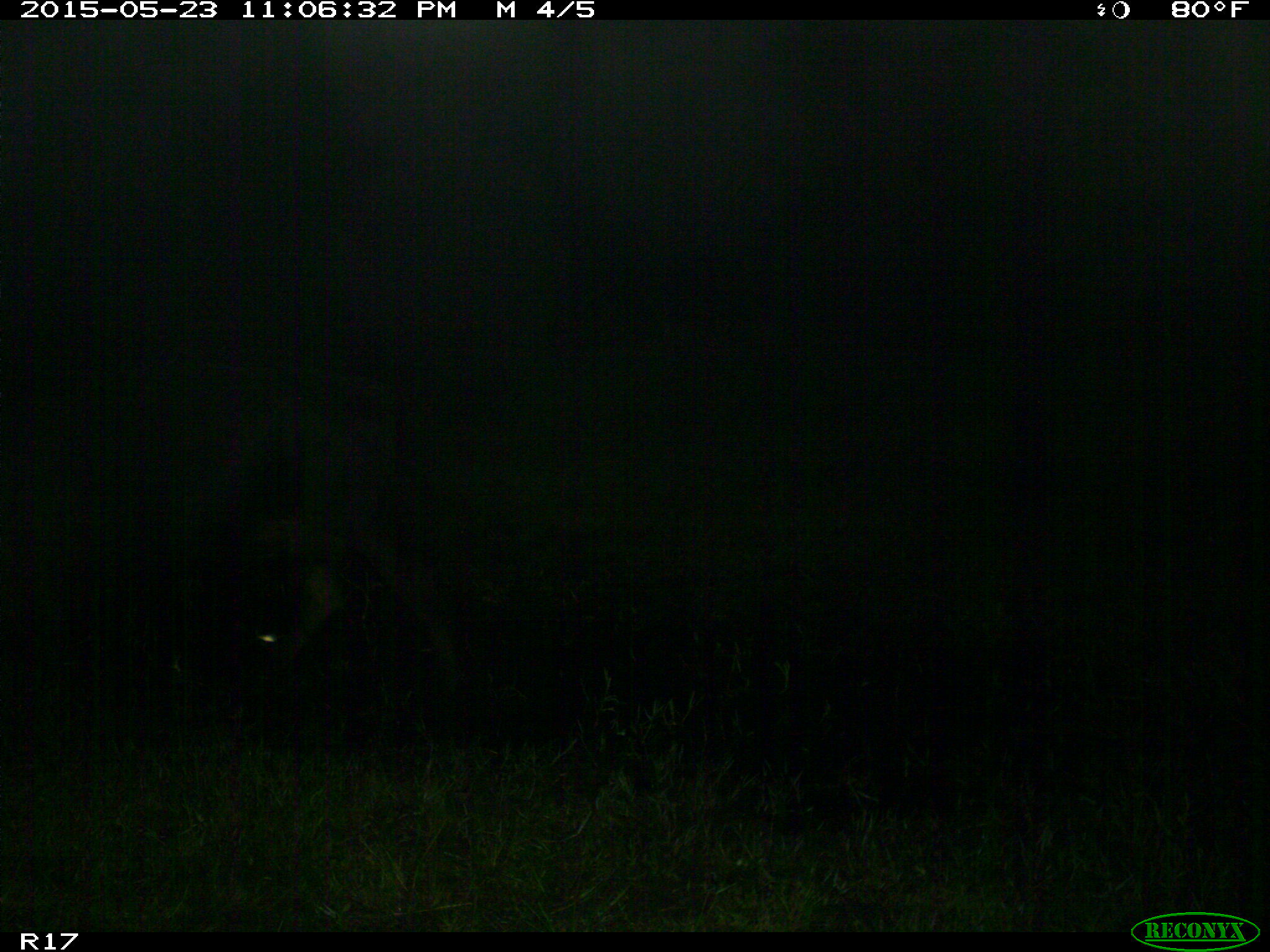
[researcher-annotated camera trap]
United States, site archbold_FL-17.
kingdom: Animalia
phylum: Chordata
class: Mammalia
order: Artiodactyla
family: Bovidae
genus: Bos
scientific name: Bos taurus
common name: domestic cow